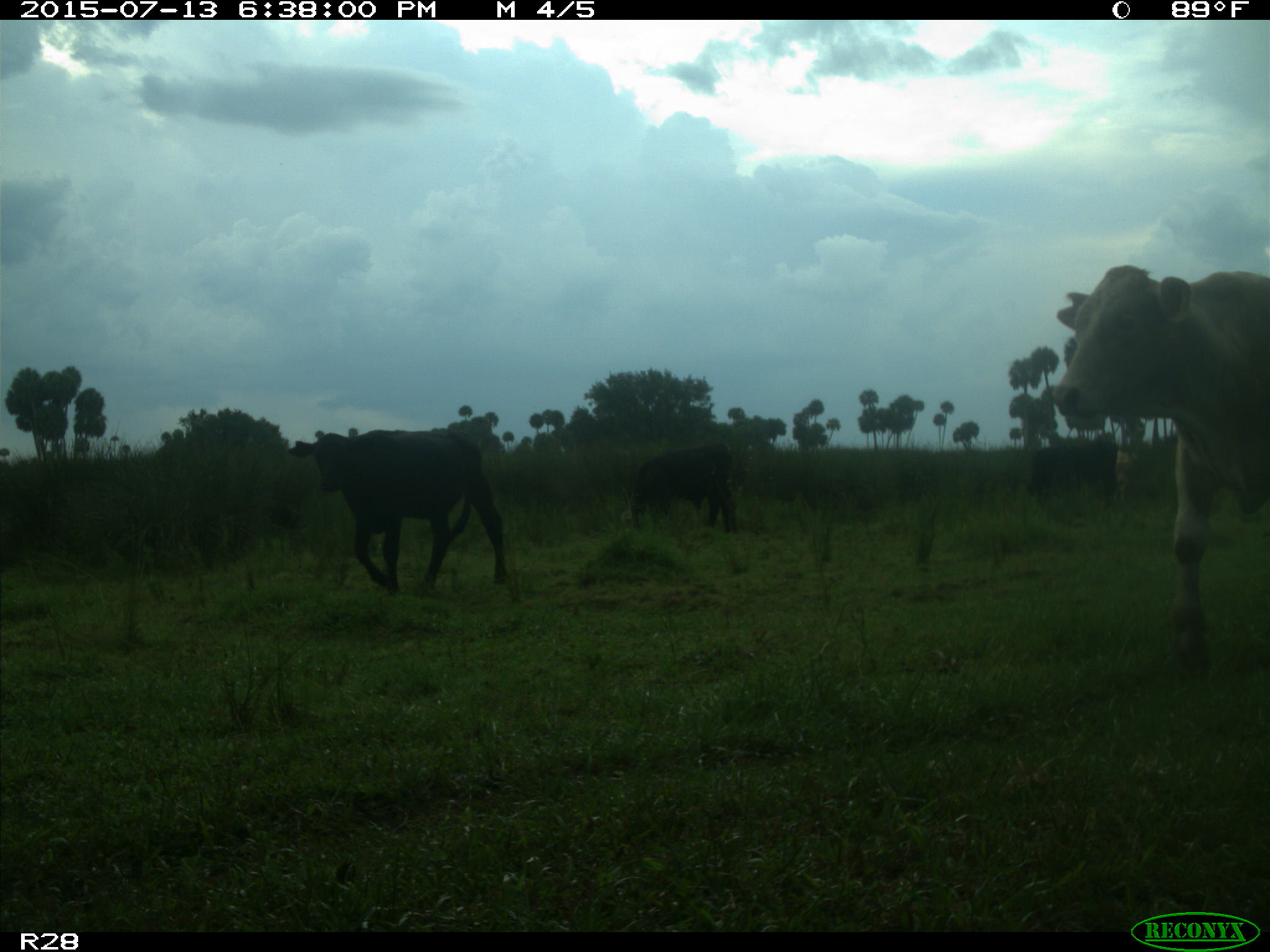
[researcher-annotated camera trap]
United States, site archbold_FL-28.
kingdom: Animalia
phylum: Chordata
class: Mammalia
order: Artiodactyla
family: Bovidae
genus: Bos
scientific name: Bos taurus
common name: domestic cow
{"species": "Bos taurus (domestic cow)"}